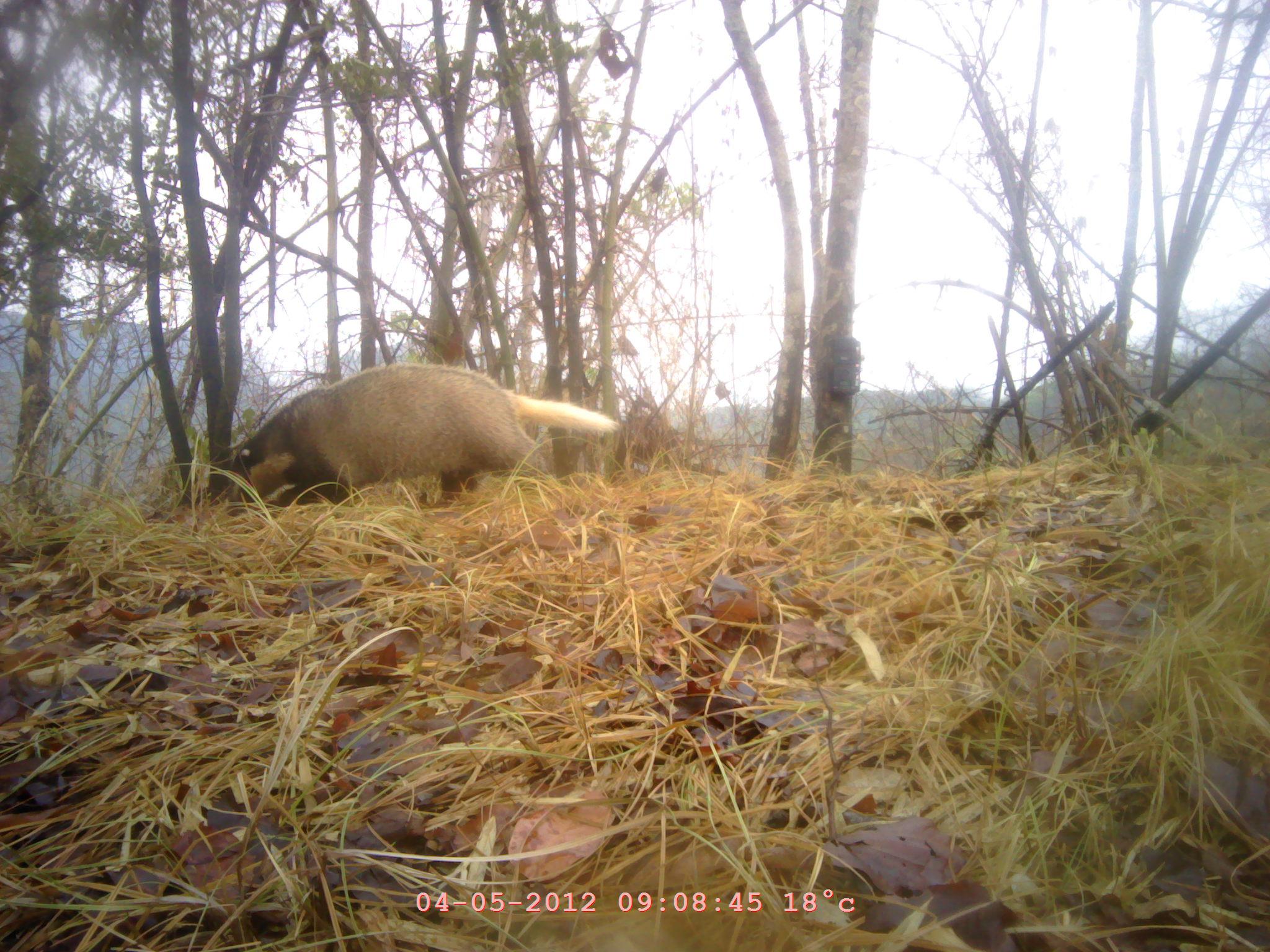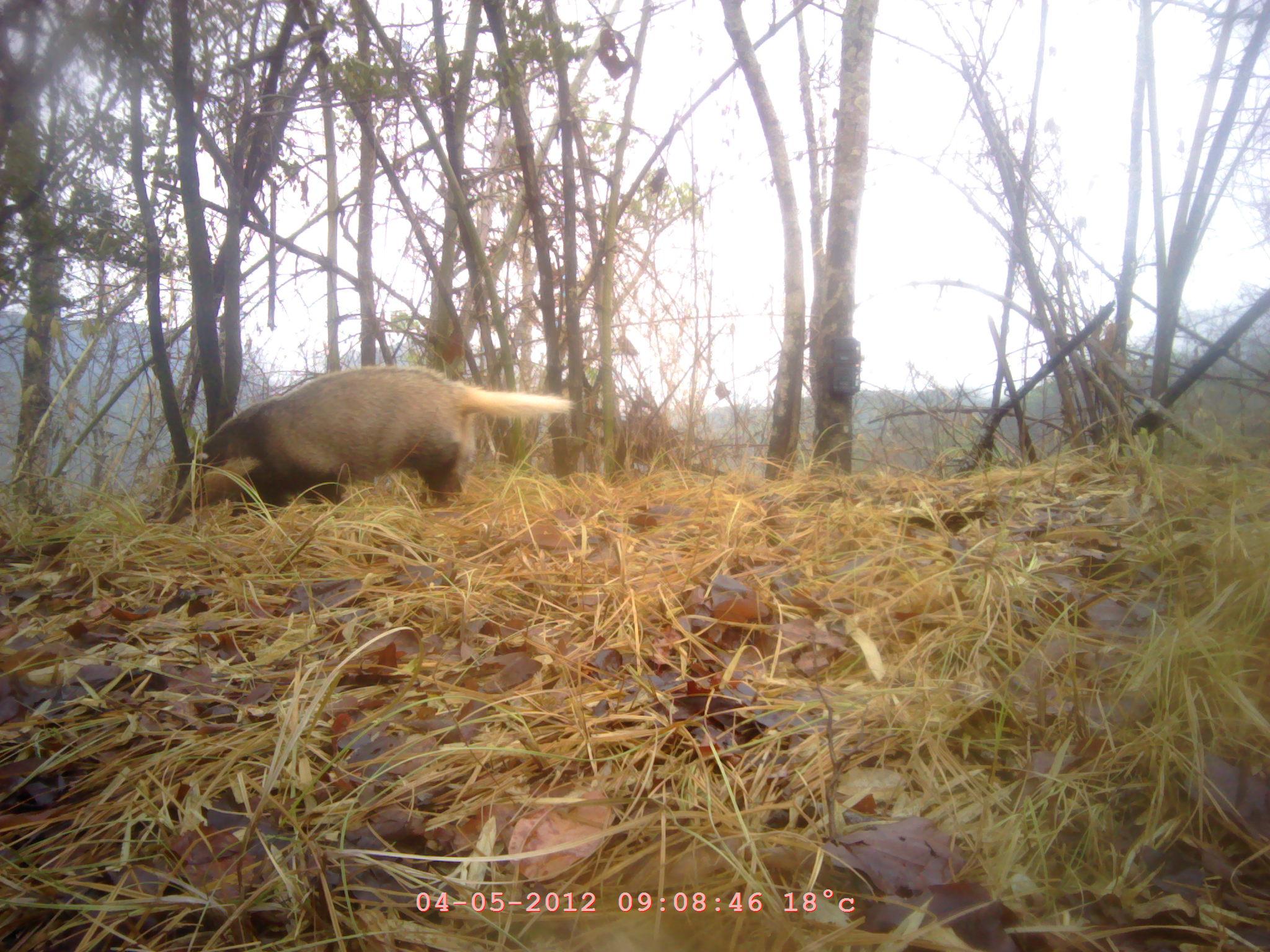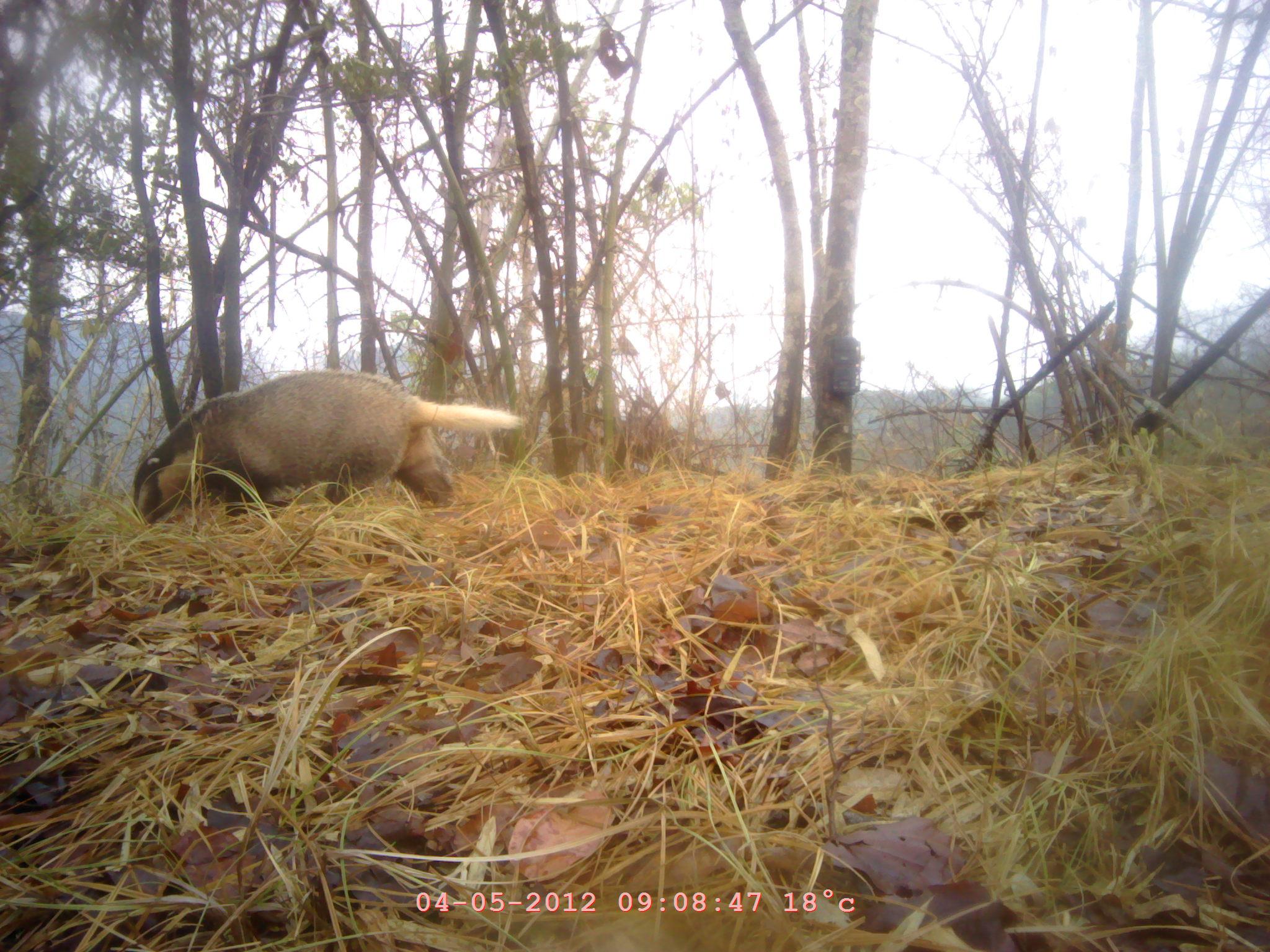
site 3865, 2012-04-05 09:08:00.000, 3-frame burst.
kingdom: Animalia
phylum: Chordata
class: Mammalia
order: Carnivora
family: Mustelidae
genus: Arctonyx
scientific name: Arctonyx collaris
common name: greater hog badger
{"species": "Arctonyx collaris (greater hog badger)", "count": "1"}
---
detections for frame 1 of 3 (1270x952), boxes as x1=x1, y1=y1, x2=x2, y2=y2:
arctonyx collaris: x1=224, y1=363, x2=618, y2=517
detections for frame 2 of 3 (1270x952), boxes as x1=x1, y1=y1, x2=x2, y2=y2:
arctonyx collaris: x1=158, y1=363, x2=574, y2=524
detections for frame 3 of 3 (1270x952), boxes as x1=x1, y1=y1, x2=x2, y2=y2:
arctonyx collaris: x1=131, y1=369, x2=520, y2=528